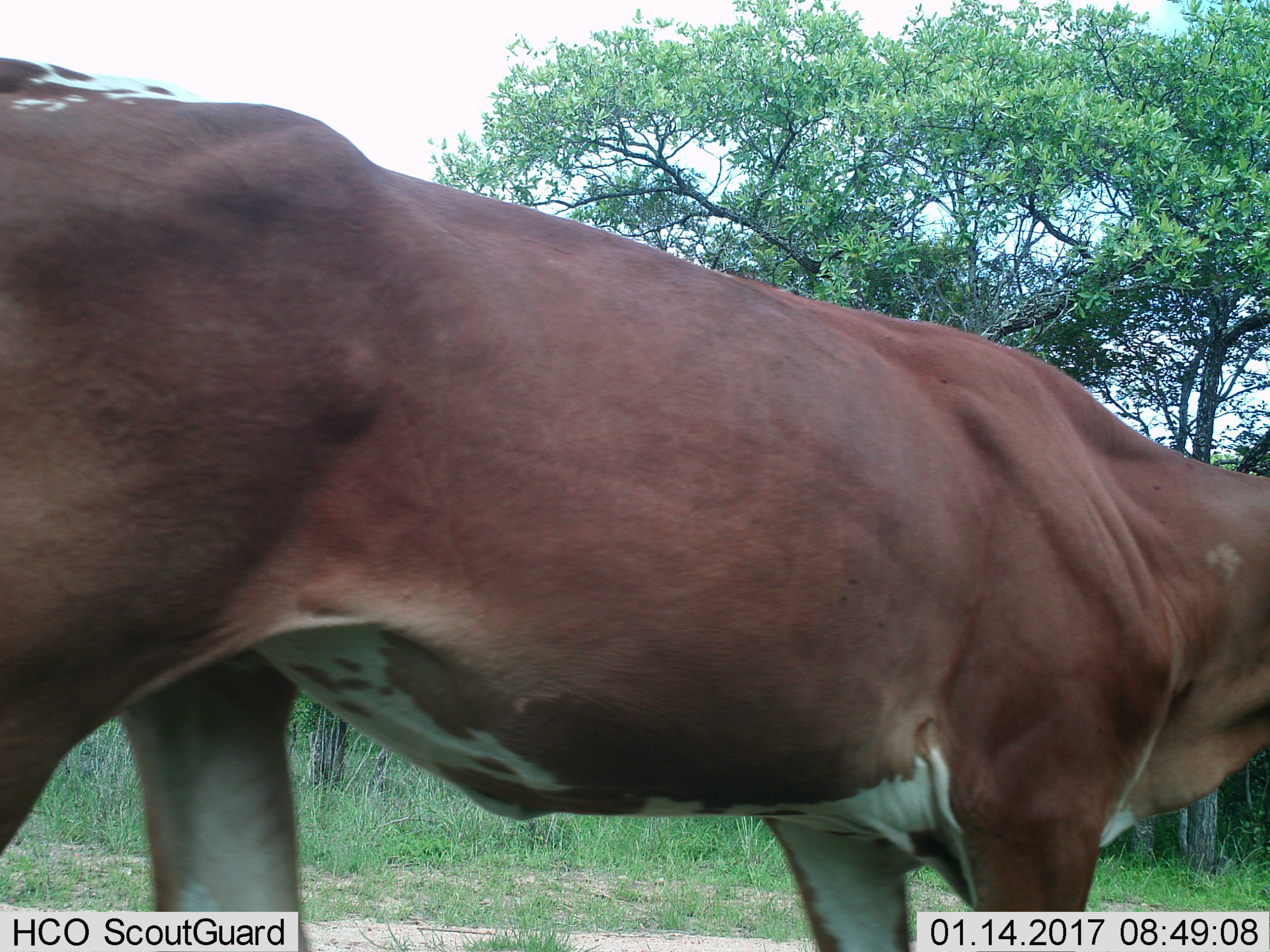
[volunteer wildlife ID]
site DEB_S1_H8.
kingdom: Animalia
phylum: Chordata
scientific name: Vertebrata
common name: domestic animal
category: domesticanimal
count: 1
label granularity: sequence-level